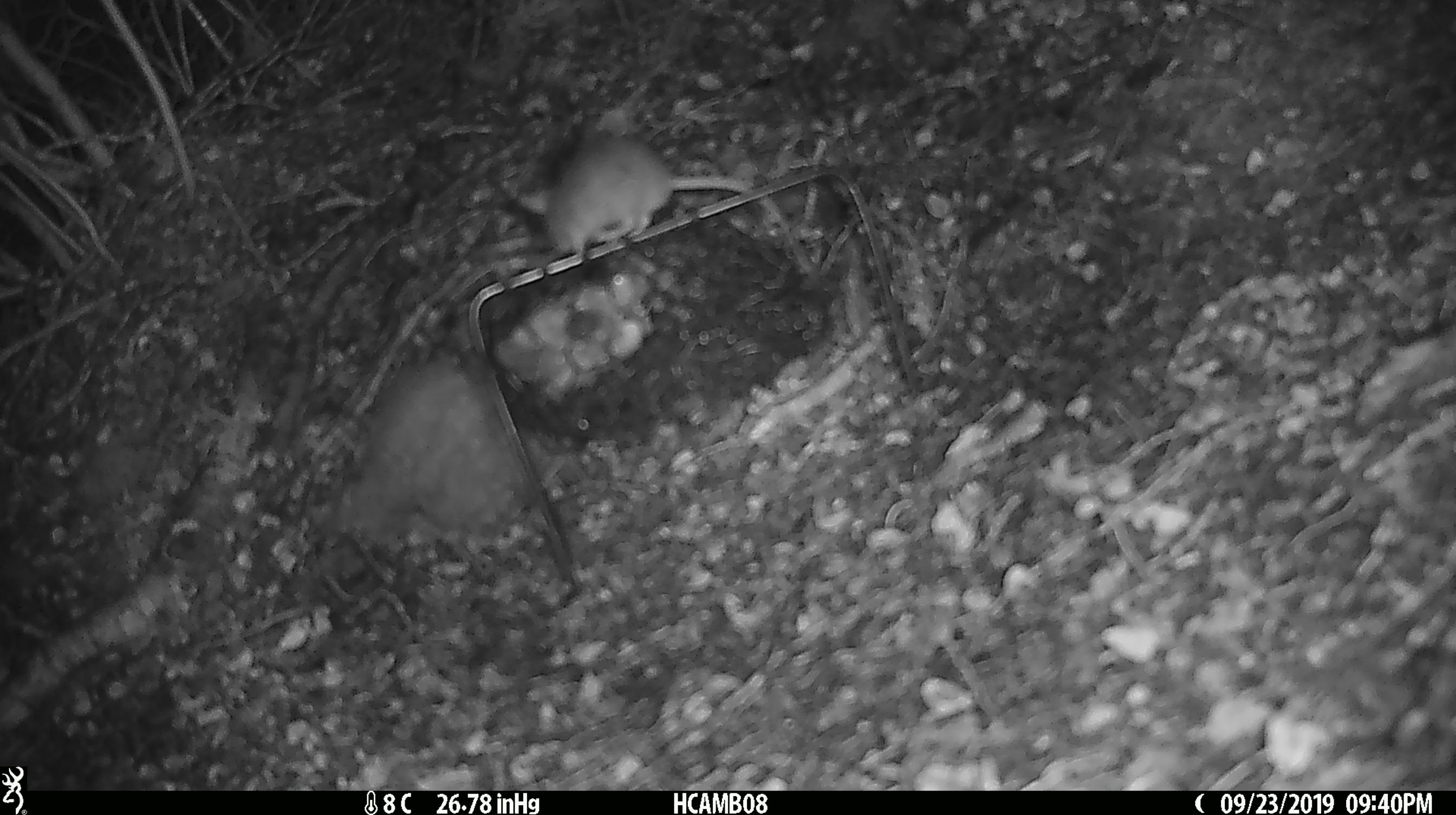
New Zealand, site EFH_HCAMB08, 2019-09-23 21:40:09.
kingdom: Animalia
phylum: Chordata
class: Mammalia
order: Rodentia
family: Muridae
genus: Mus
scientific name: Mus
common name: mouse